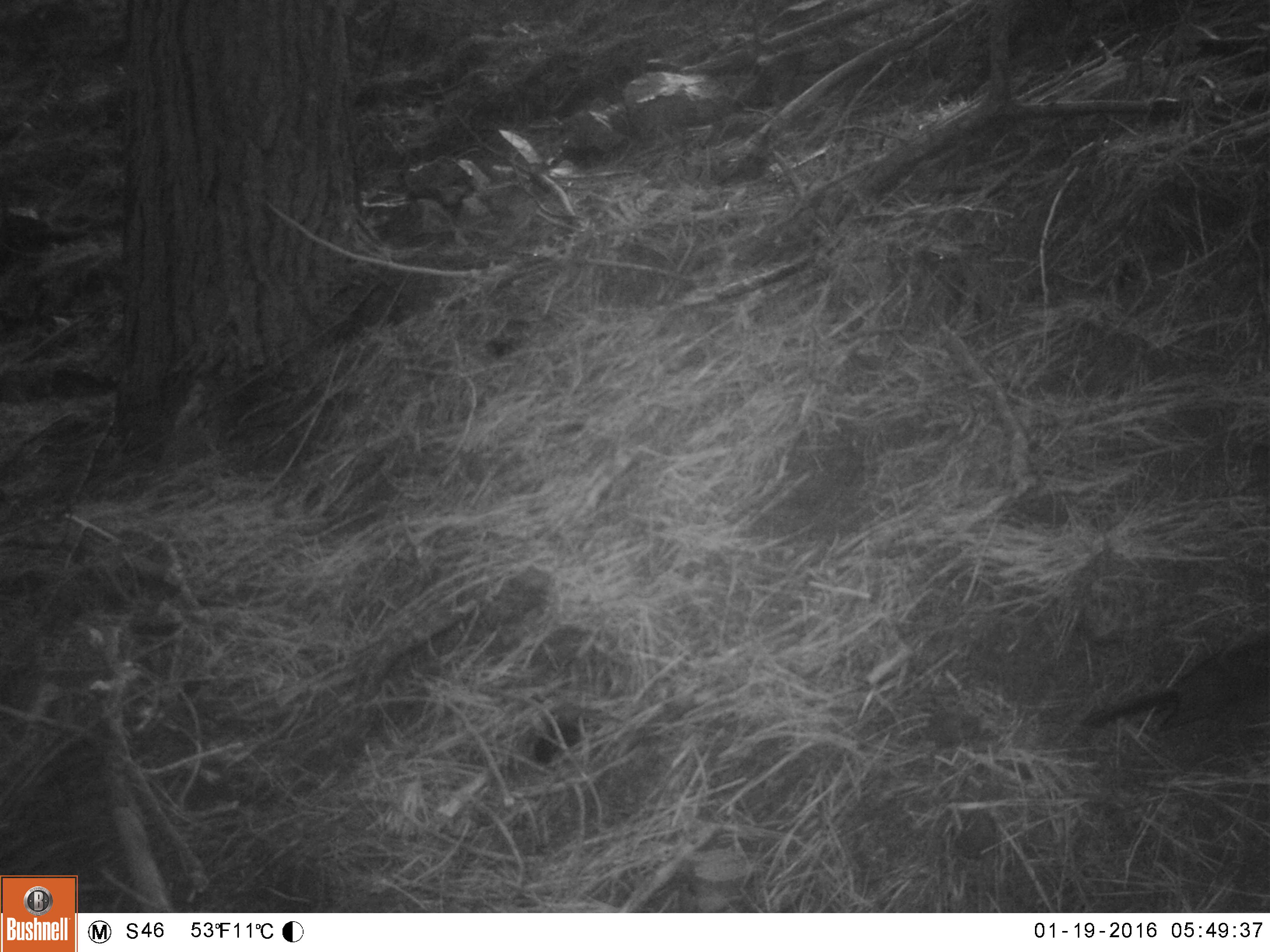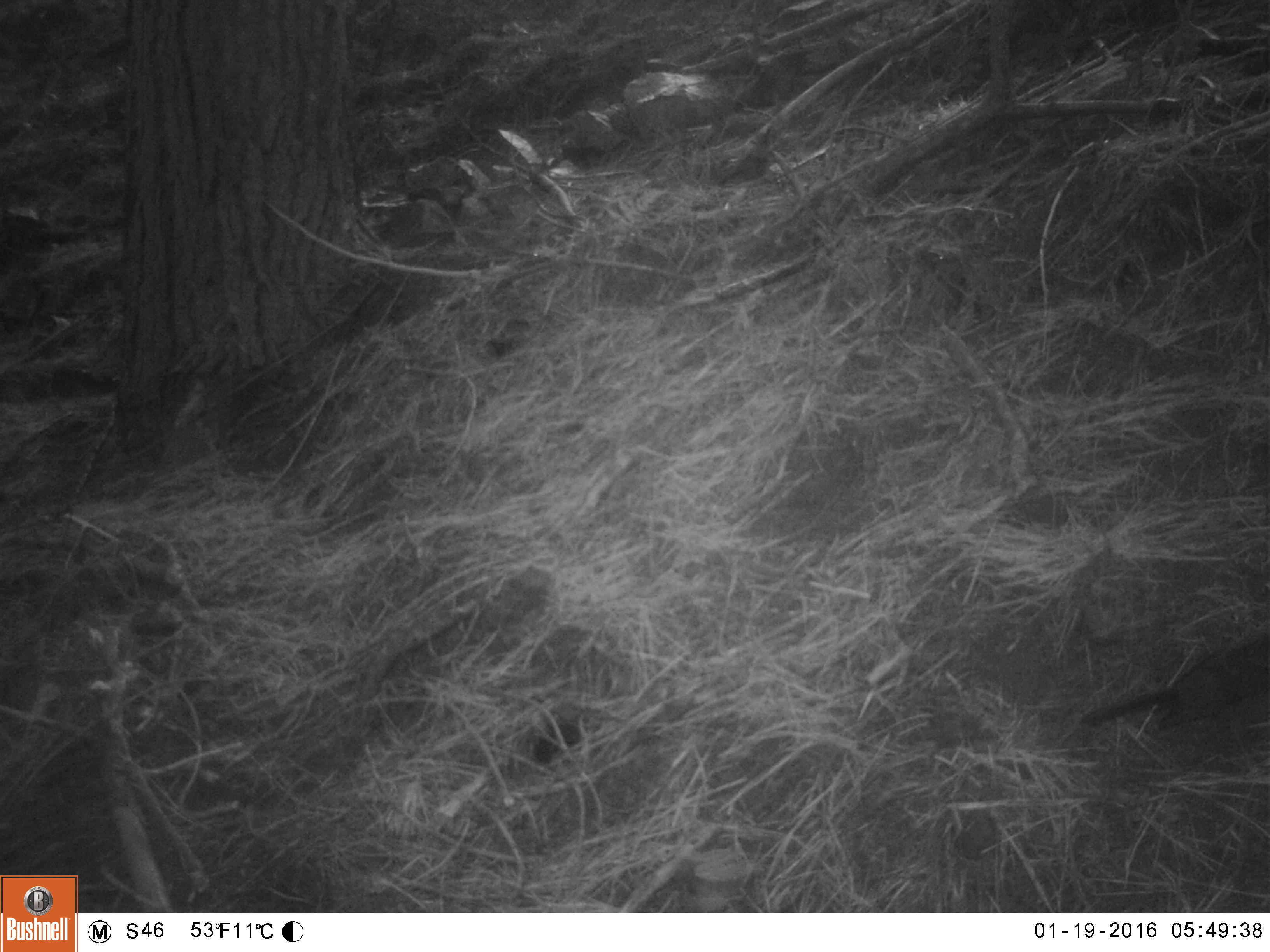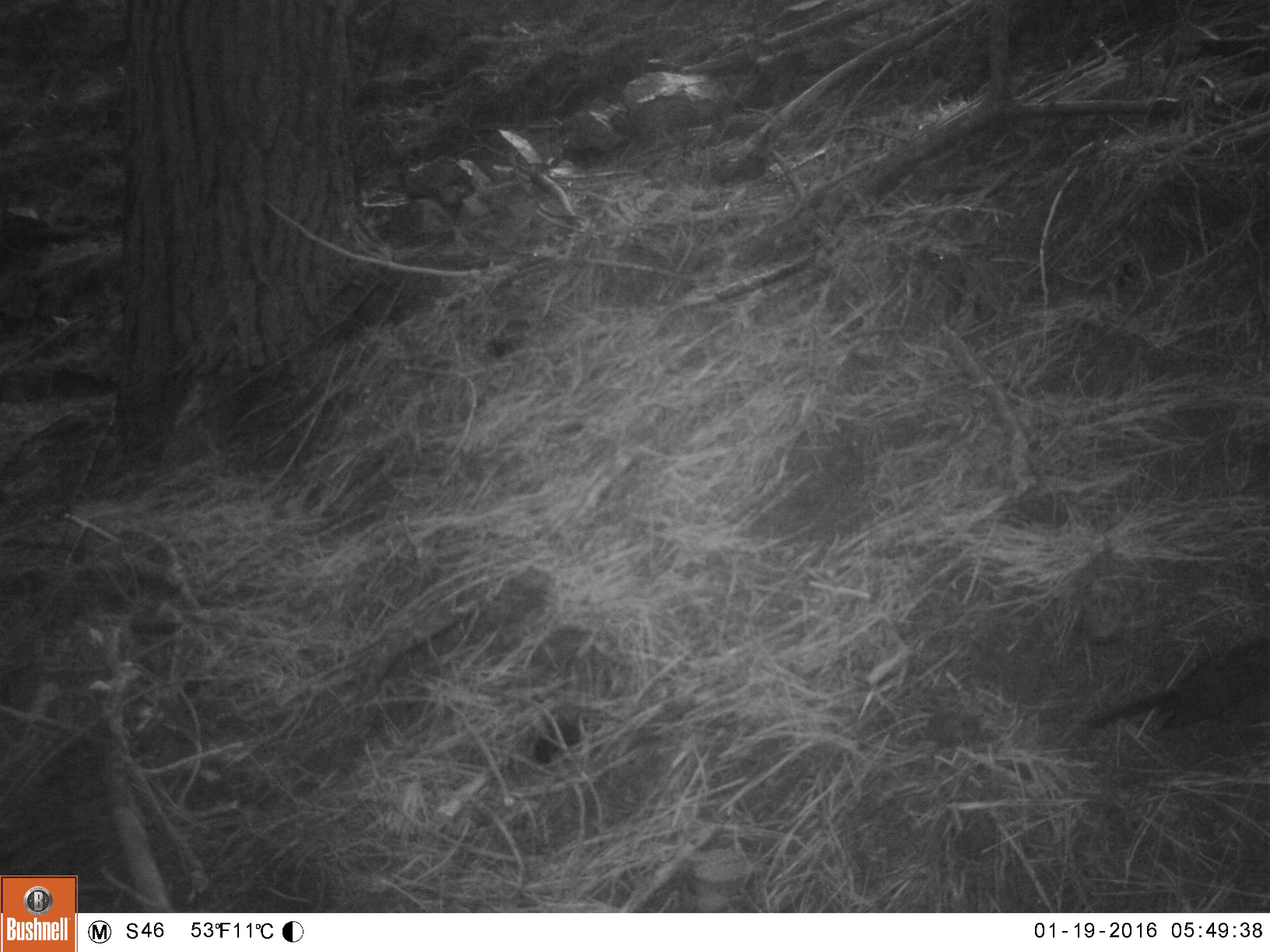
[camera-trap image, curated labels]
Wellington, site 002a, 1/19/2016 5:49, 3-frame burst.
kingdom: Animalia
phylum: Chordata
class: Aves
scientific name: Aves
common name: bird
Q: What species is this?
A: Bird (Aves).